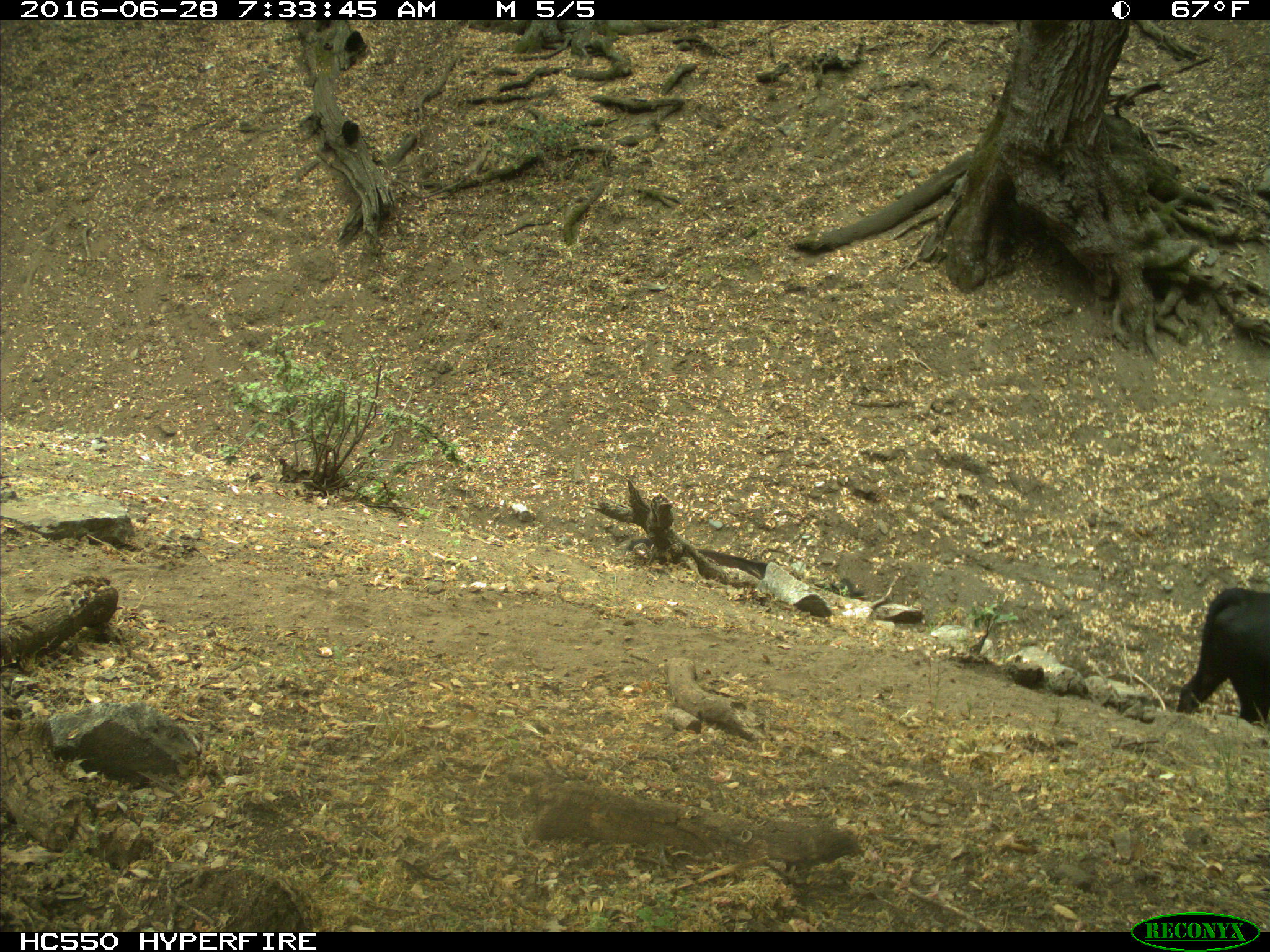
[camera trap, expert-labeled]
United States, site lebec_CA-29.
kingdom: Animalia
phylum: Chordata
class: Mammalia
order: Artiodactyla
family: Bovidae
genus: Bos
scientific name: Bos taurus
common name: domestic cow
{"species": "Bos taurus (domestic cow)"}